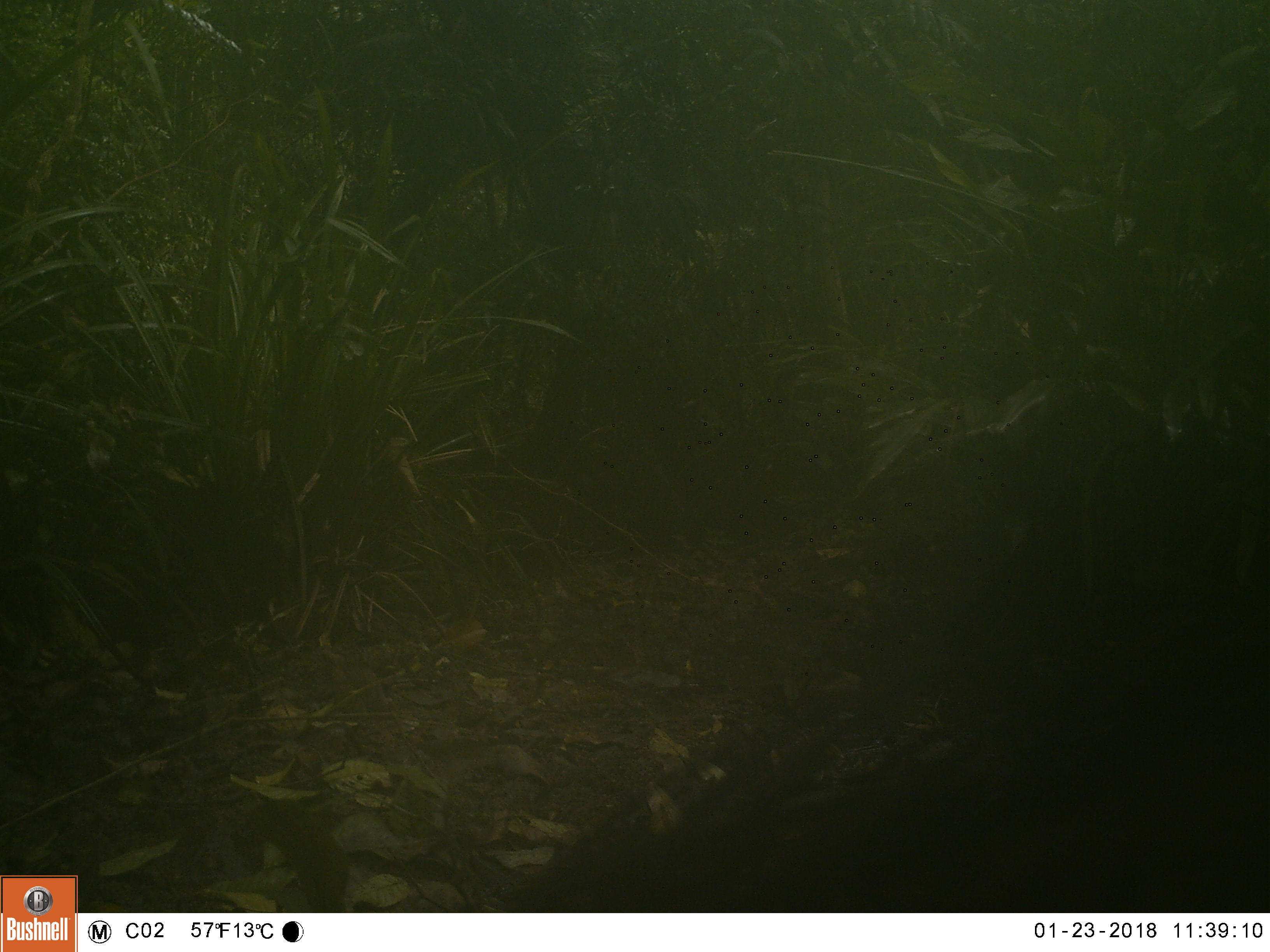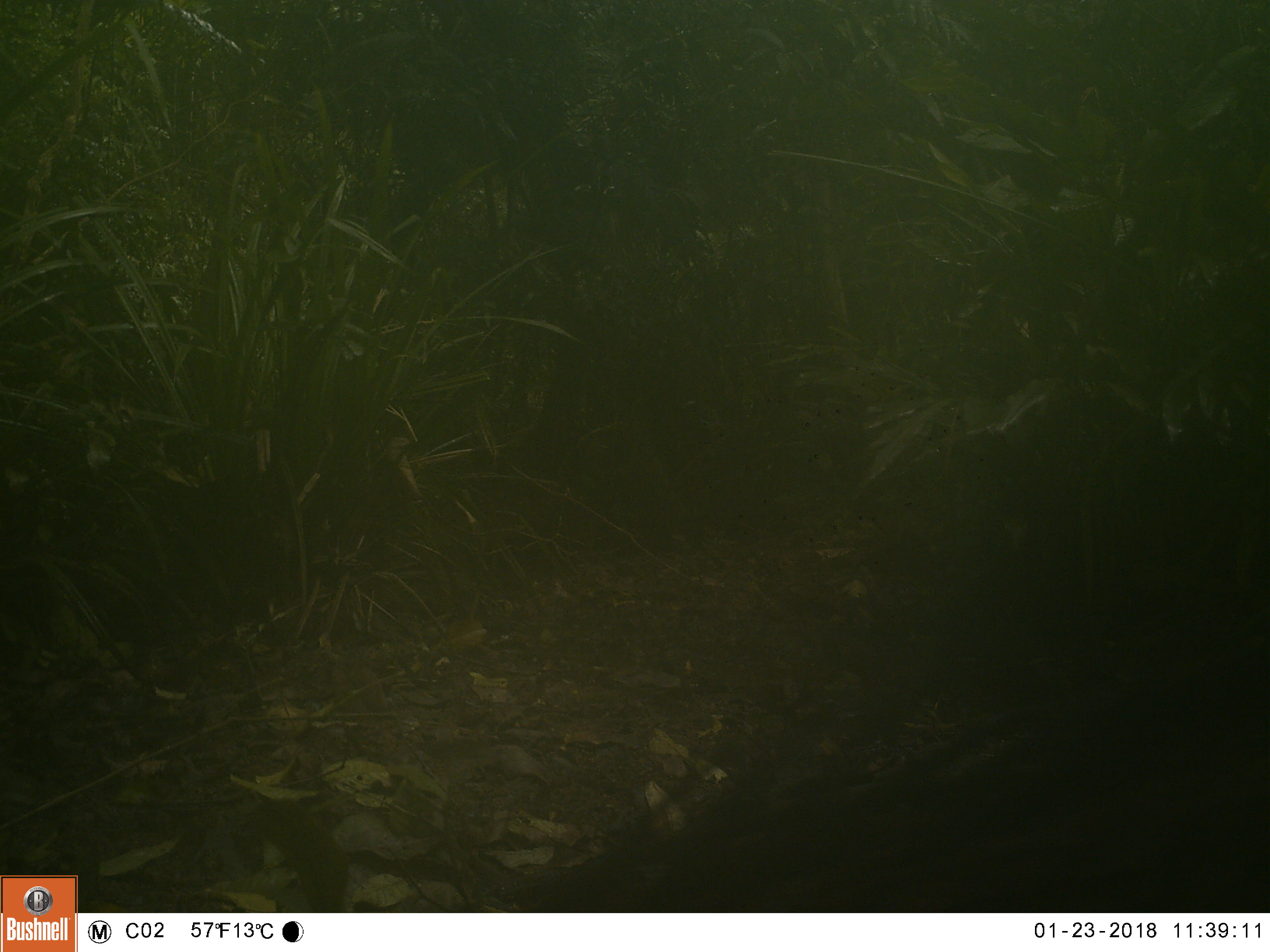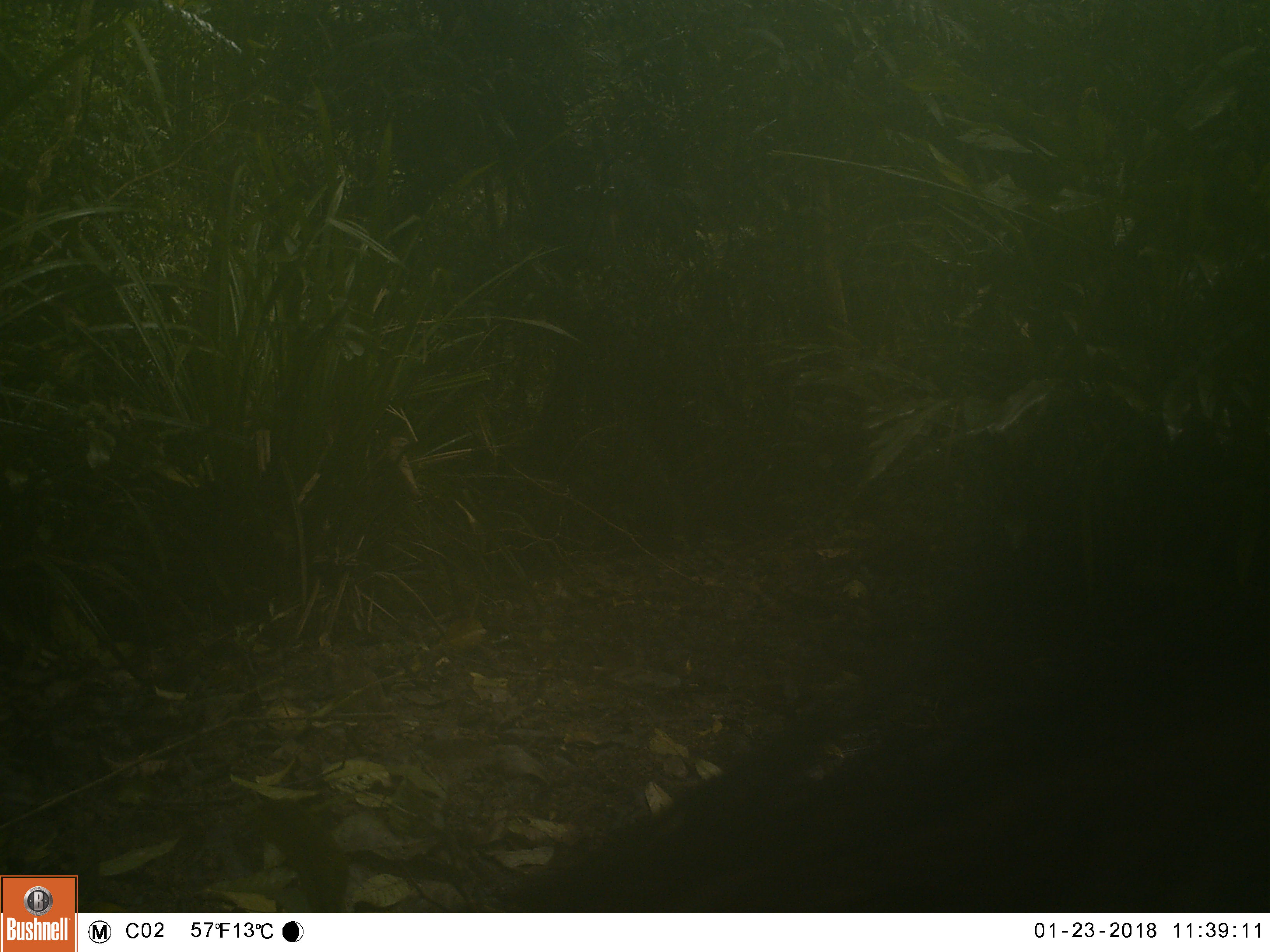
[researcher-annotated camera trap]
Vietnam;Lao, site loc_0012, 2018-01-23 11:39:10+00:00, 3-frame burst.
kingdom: Animalia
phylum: Chordata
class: Mammalia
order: Artiodactyla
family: Suidae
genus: Sus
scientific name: Sus scrofa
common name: eurasian wild pig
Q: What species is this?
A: Eurasian wild pig (Sus scrofa).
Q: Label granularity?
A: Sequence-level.